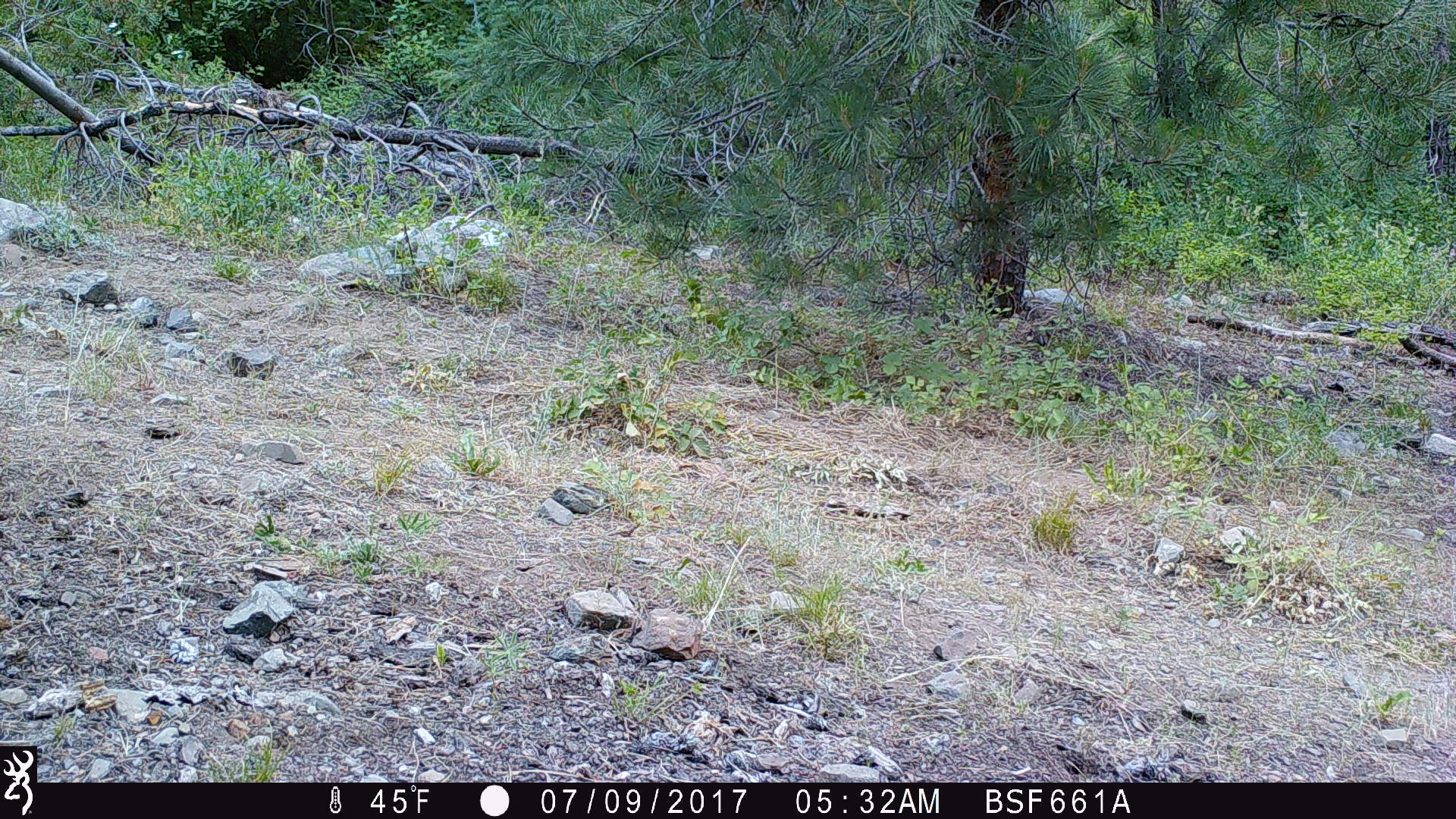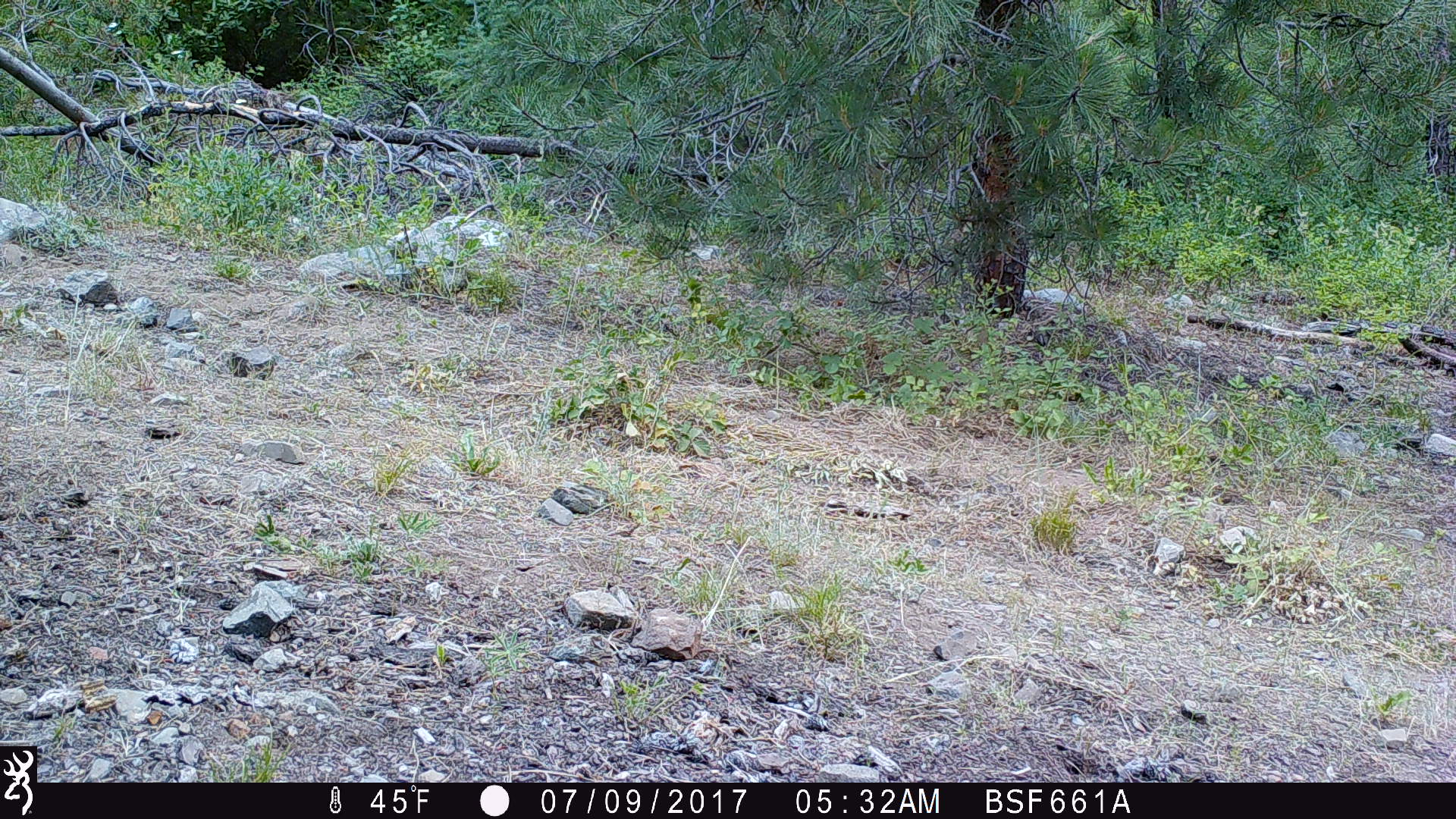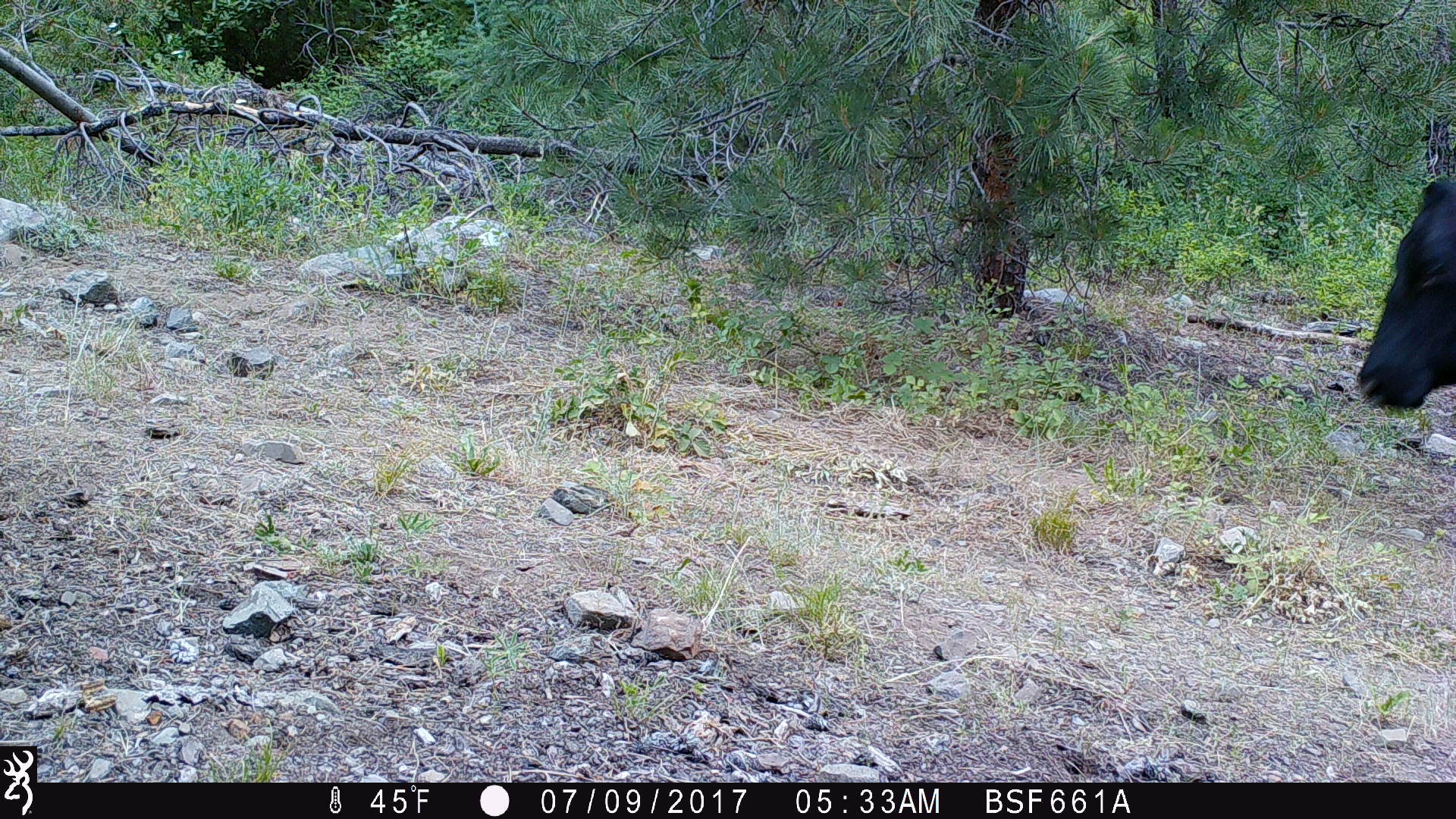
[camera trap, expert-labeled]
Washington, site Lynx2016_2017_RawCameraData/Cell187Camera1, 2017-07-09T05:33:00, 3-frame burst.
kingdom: Animalia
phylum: Chordata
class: Mammalia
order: Artiodactyla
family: Bovidae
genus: Bos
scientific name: Bos taurus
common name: domestic cattle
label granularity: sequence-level